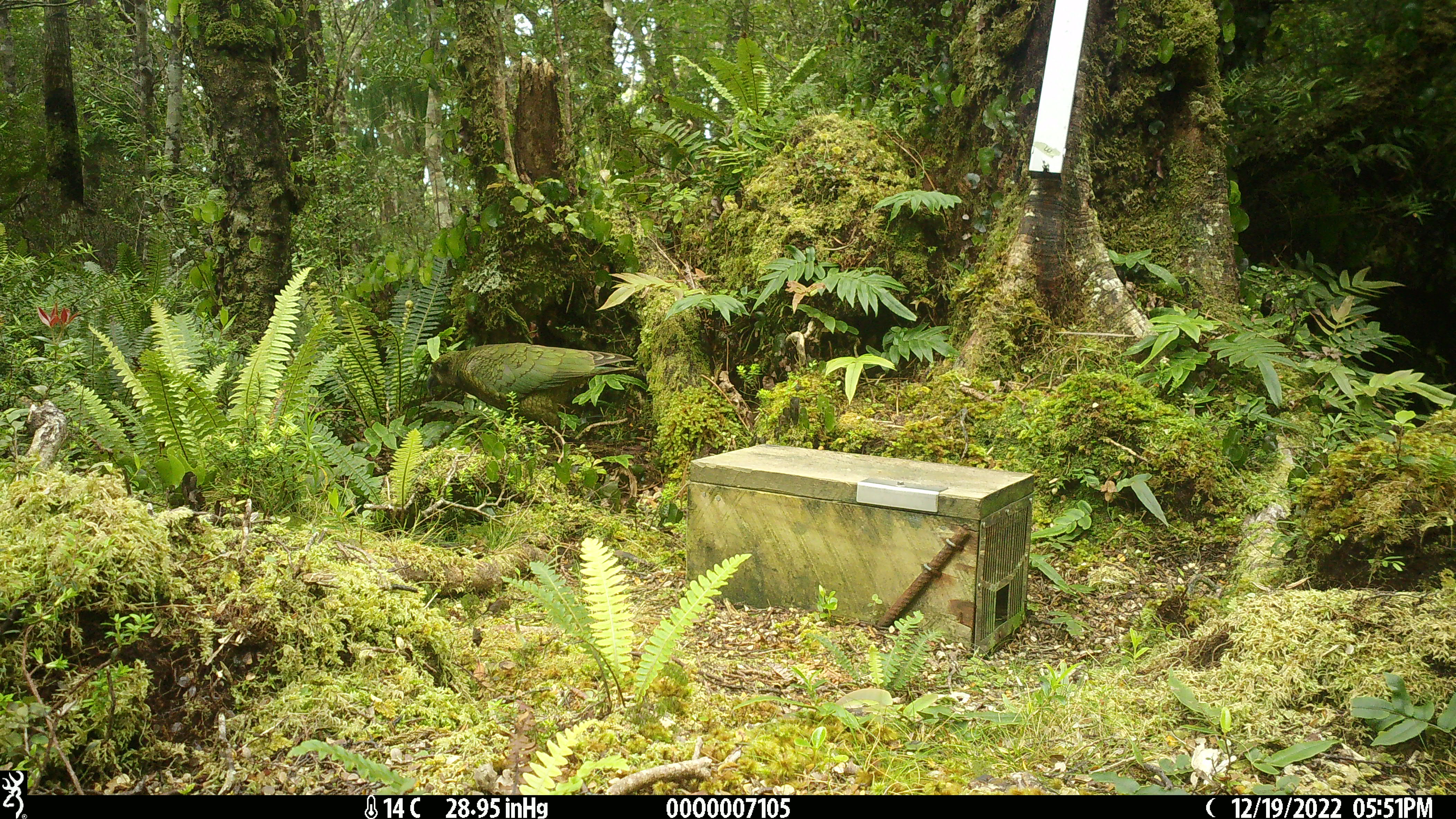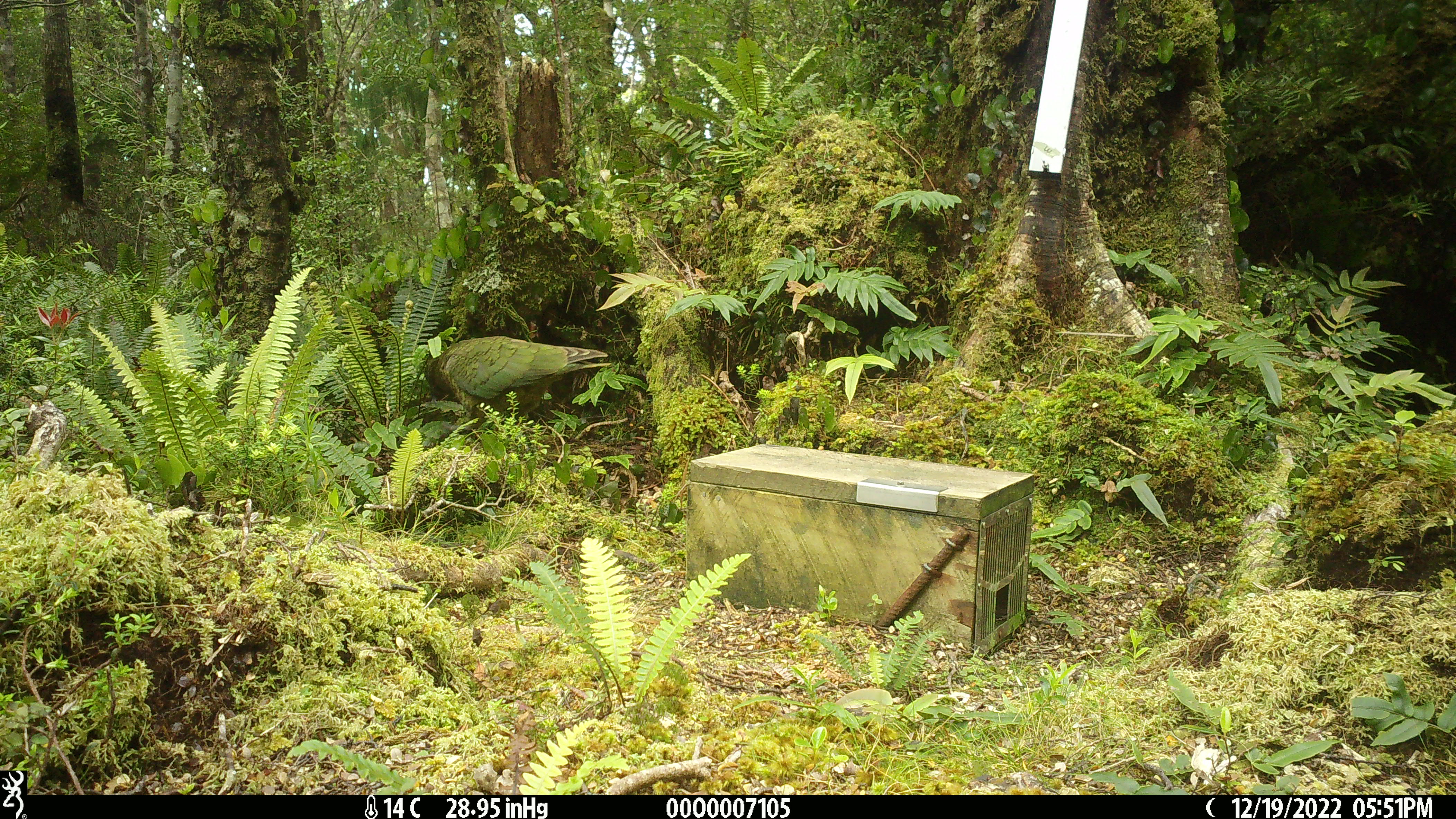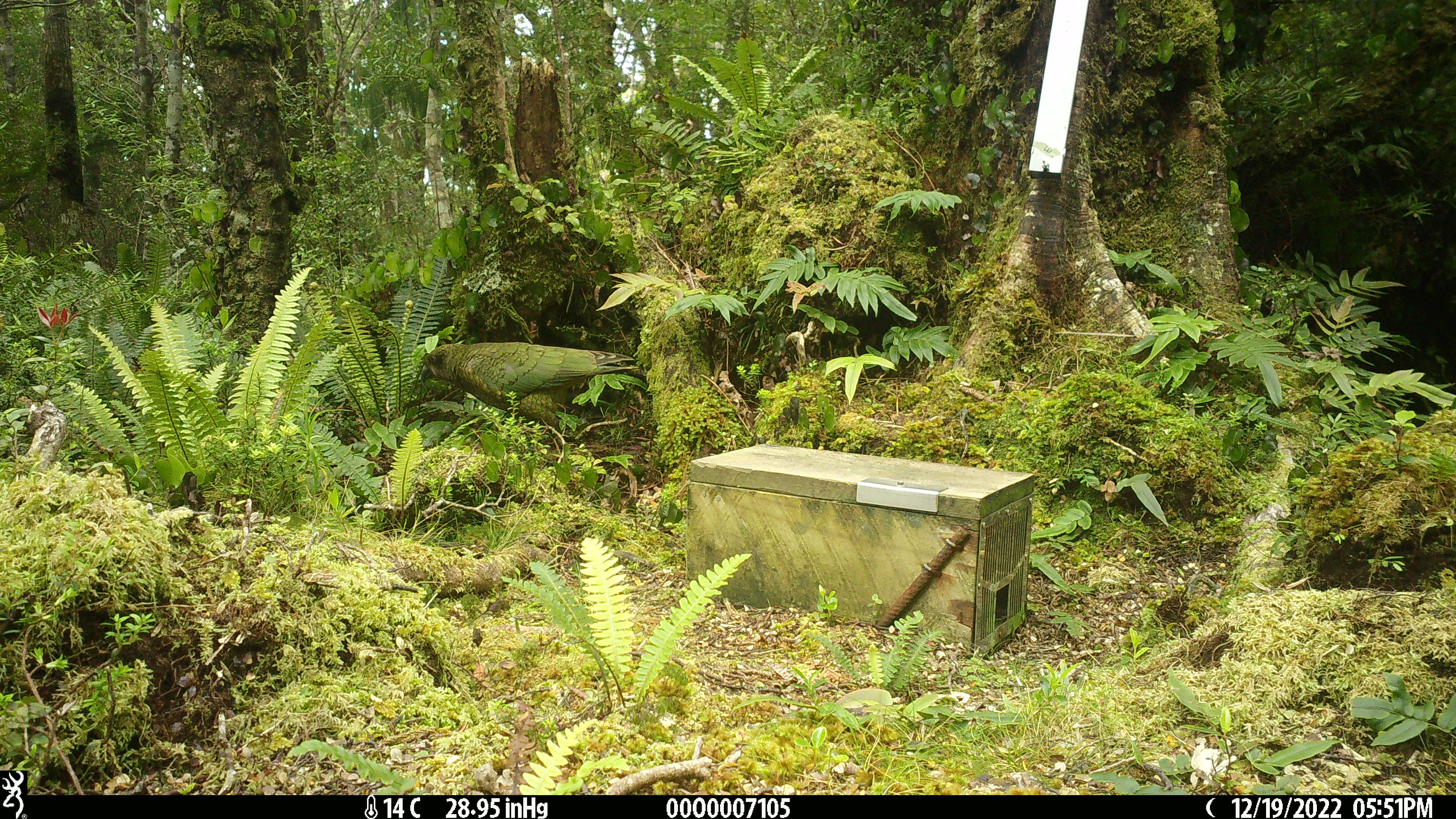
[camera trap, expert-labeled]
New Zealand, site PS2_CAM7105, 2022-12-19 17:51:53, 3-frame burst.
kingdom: Animalia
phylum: Chordata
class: Aves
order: Psittaciformes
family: Strigopidae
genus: Nestor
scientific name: Nestor notabilis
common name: kea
Kea (Nestor notabilis).